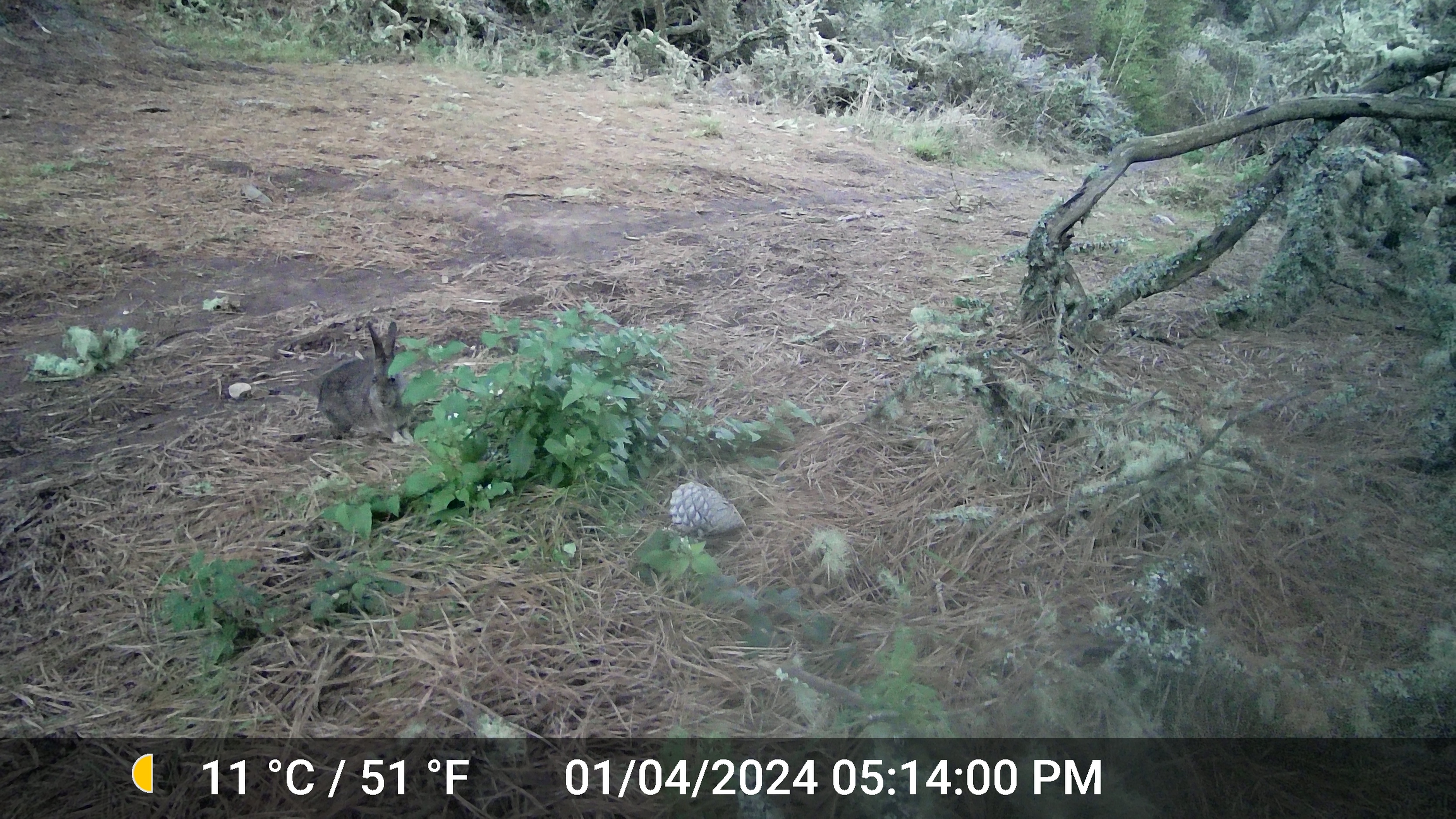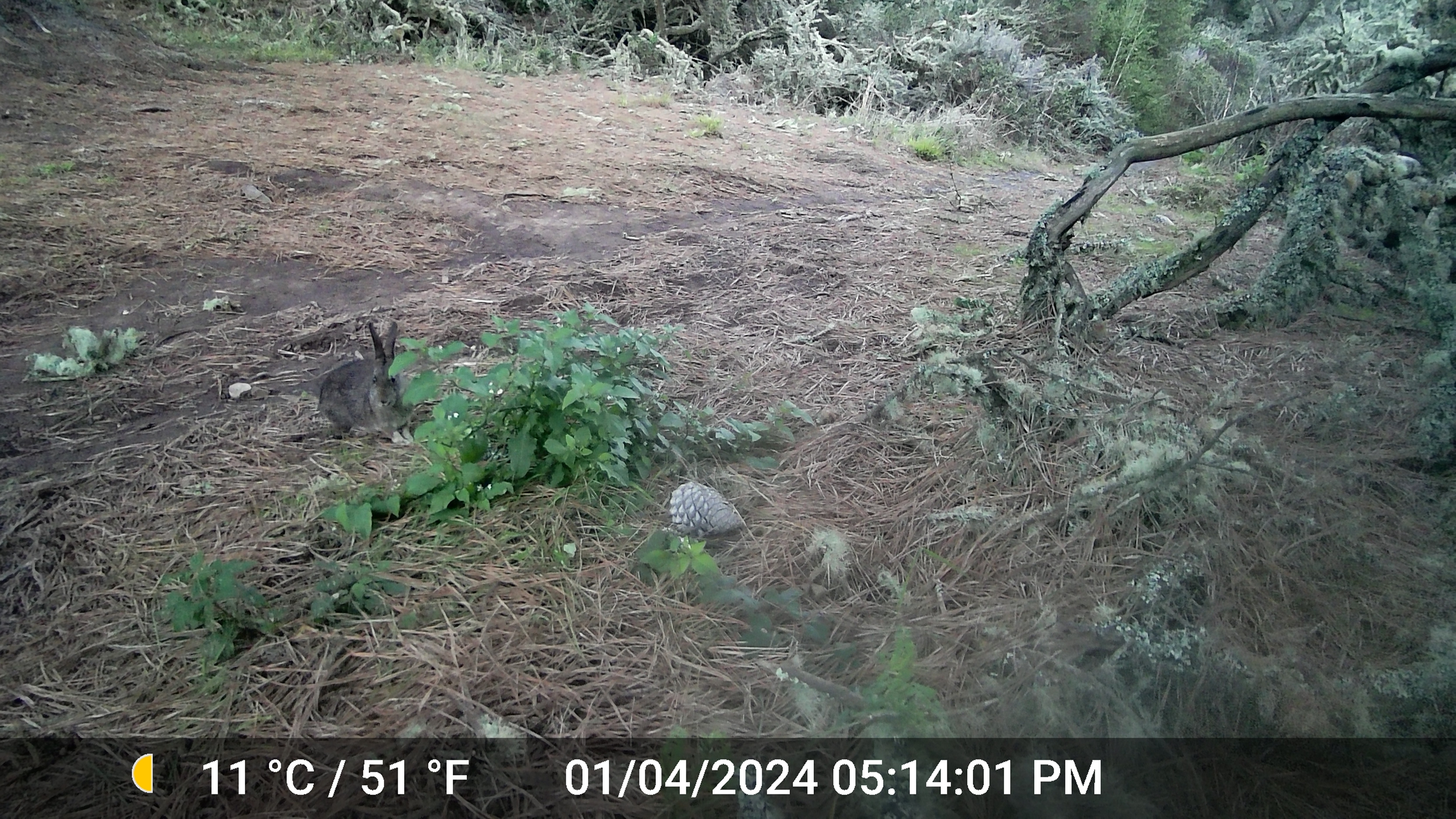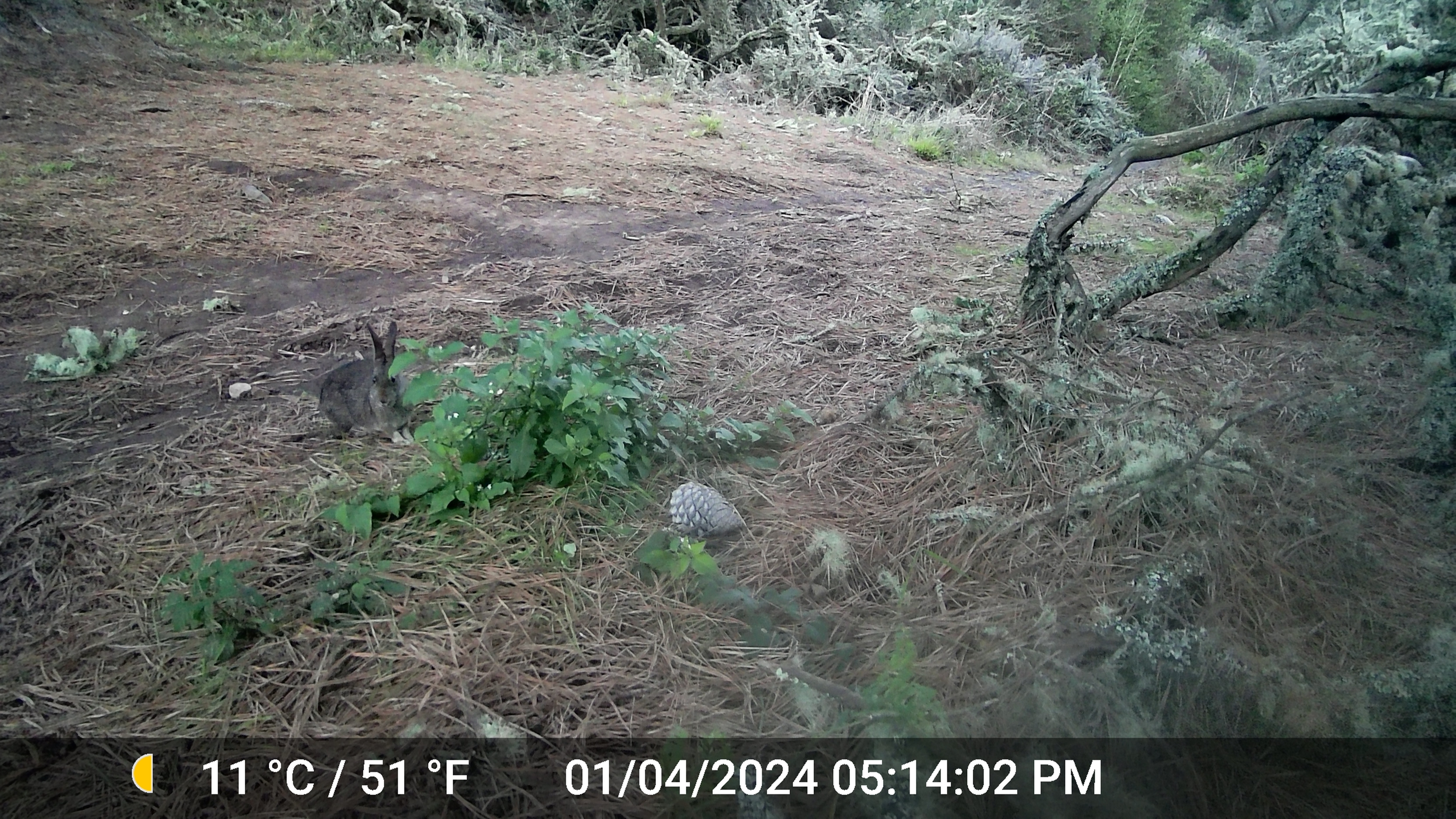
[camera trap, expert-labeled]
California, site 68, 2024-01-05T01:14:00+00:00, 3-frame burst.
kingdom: Animalia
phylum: Chordata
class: Mammalia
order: Lagomorpha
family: Leporidae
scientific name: Leporidae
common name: rabbit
Rabbit (Leporidae).